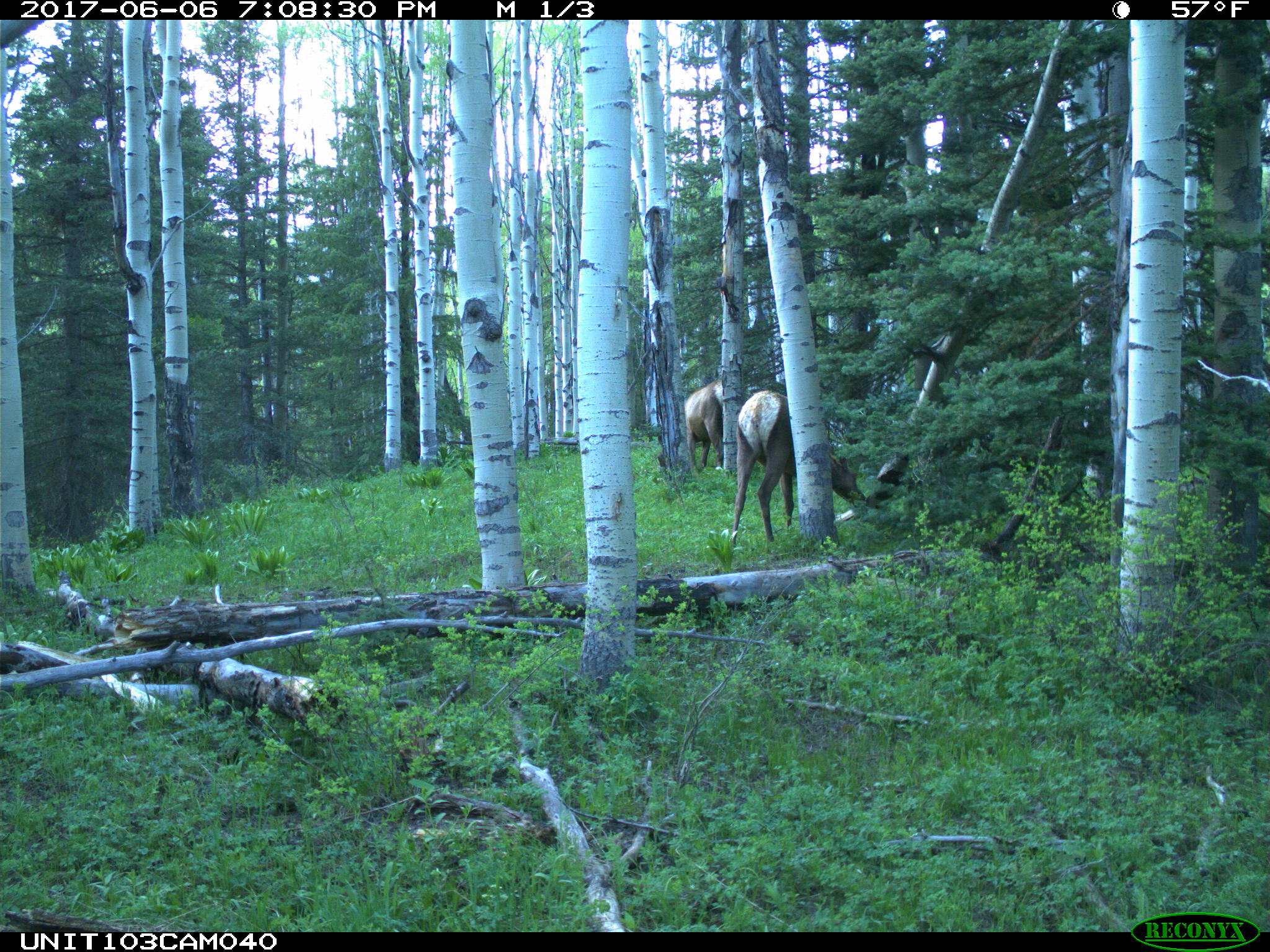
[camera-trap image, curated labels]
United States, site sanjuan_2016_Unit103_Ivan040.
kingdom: Animalia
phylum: Chordata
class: Mammalia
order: Artiodactyla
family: Cervidae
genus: Cervus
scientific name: Cervus elaphus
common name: red deer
Cervus elaphus (red deer).